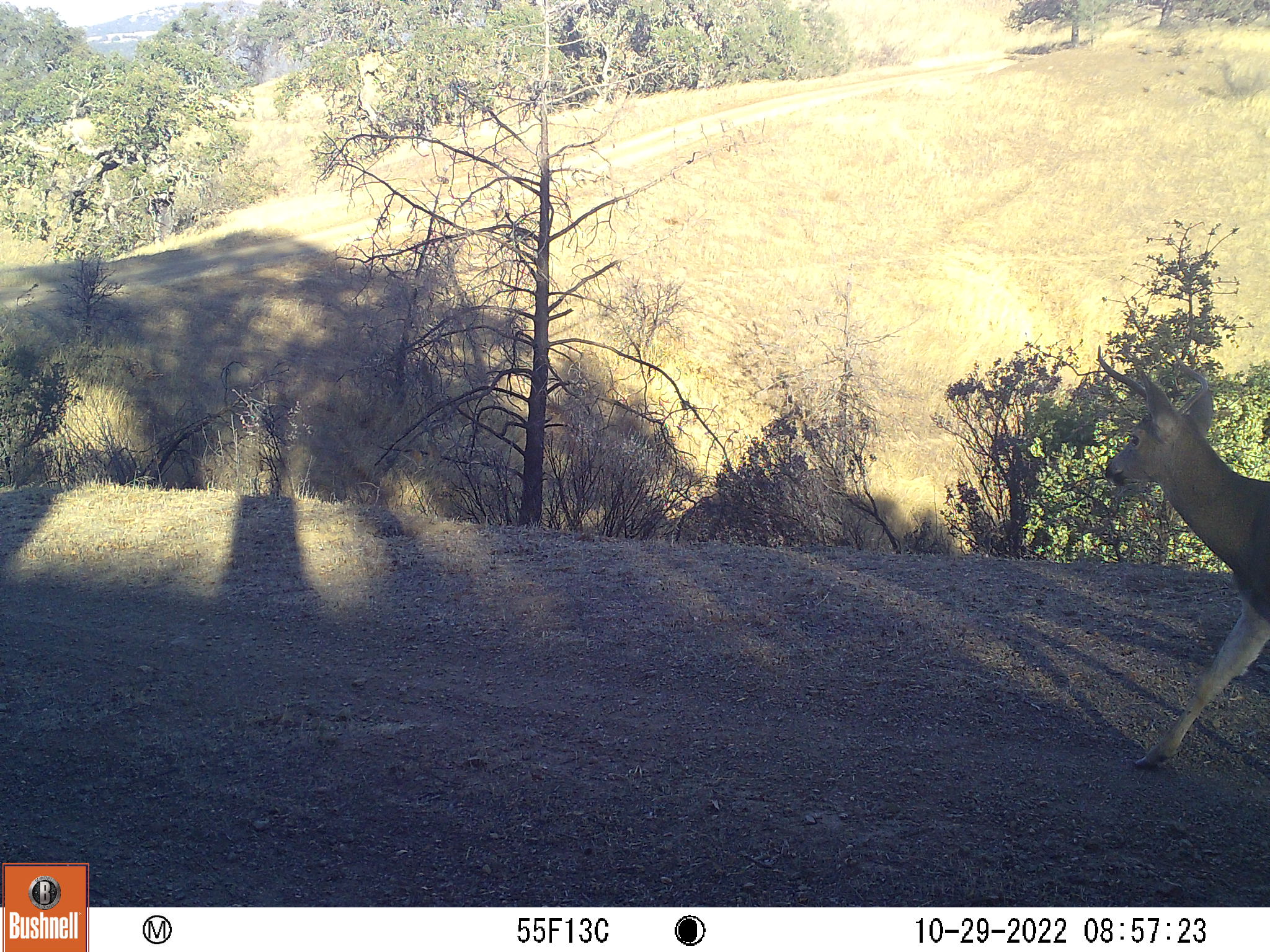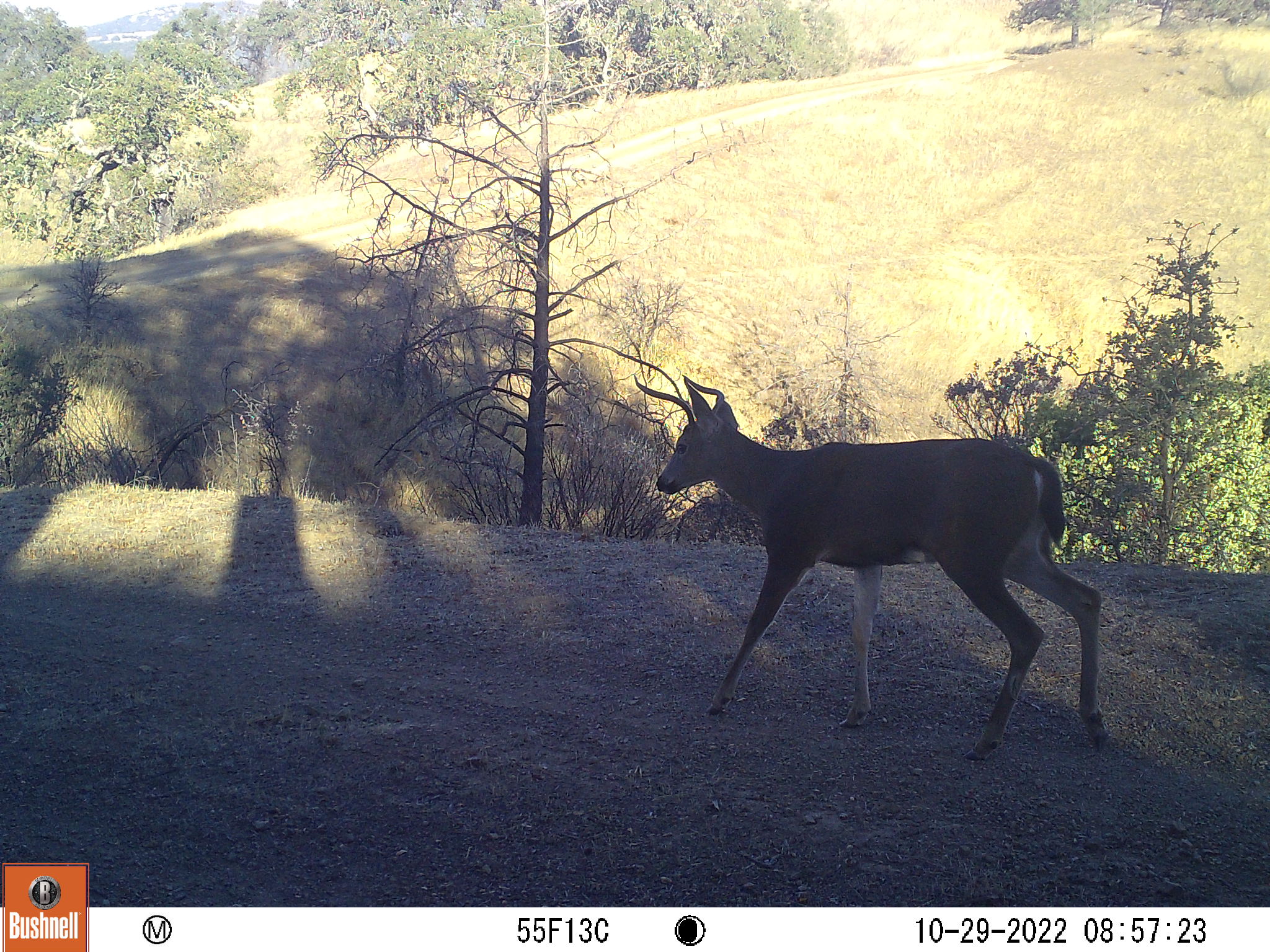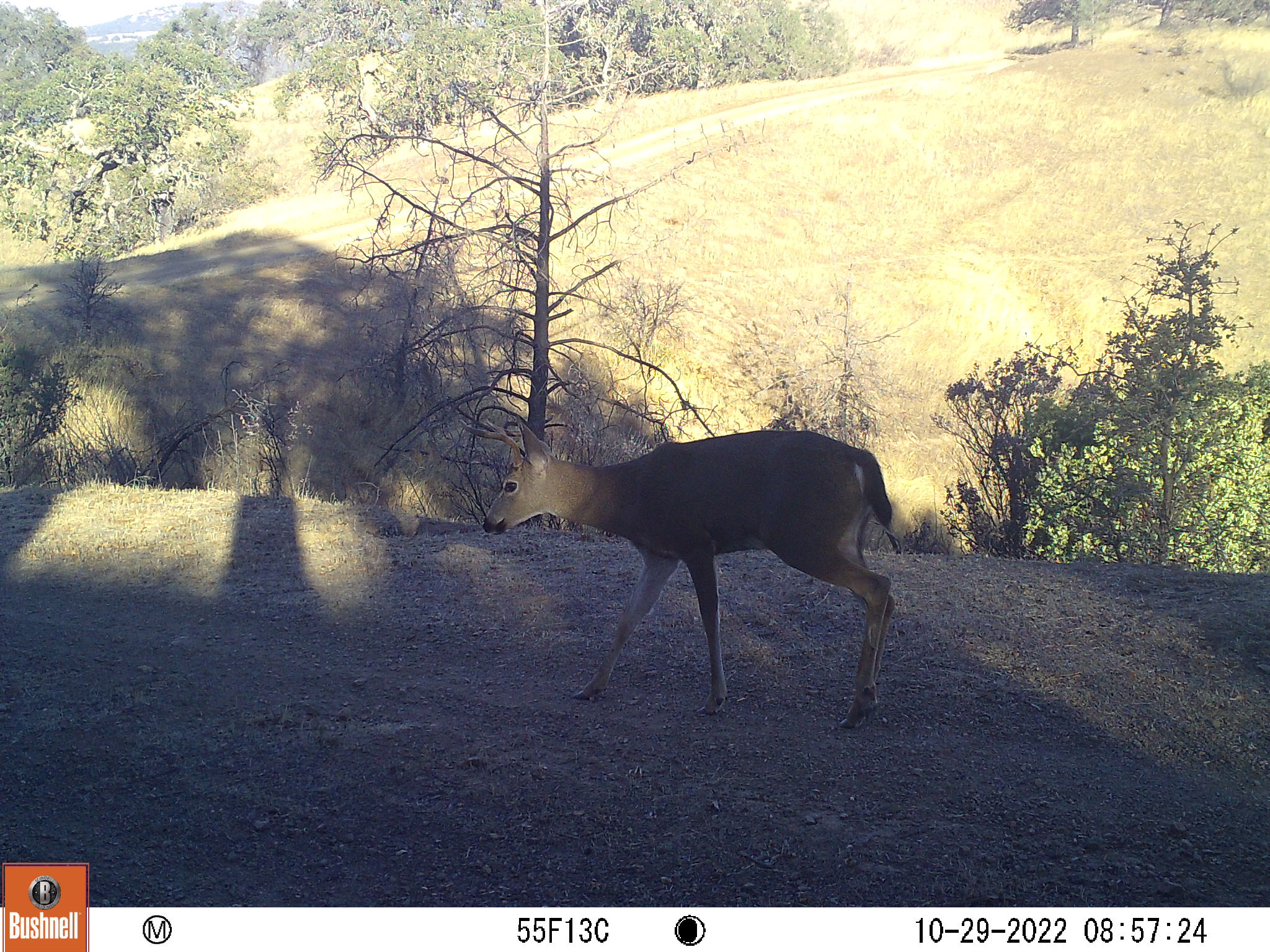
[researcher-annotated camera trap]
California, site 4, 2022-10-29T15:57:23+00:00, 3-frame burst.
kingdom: Animalia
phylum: Chordata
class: Mammalia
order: Artiodactyla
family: Cervidae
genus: Odocoileus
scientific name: Odocoileus hemionus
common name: mule deer